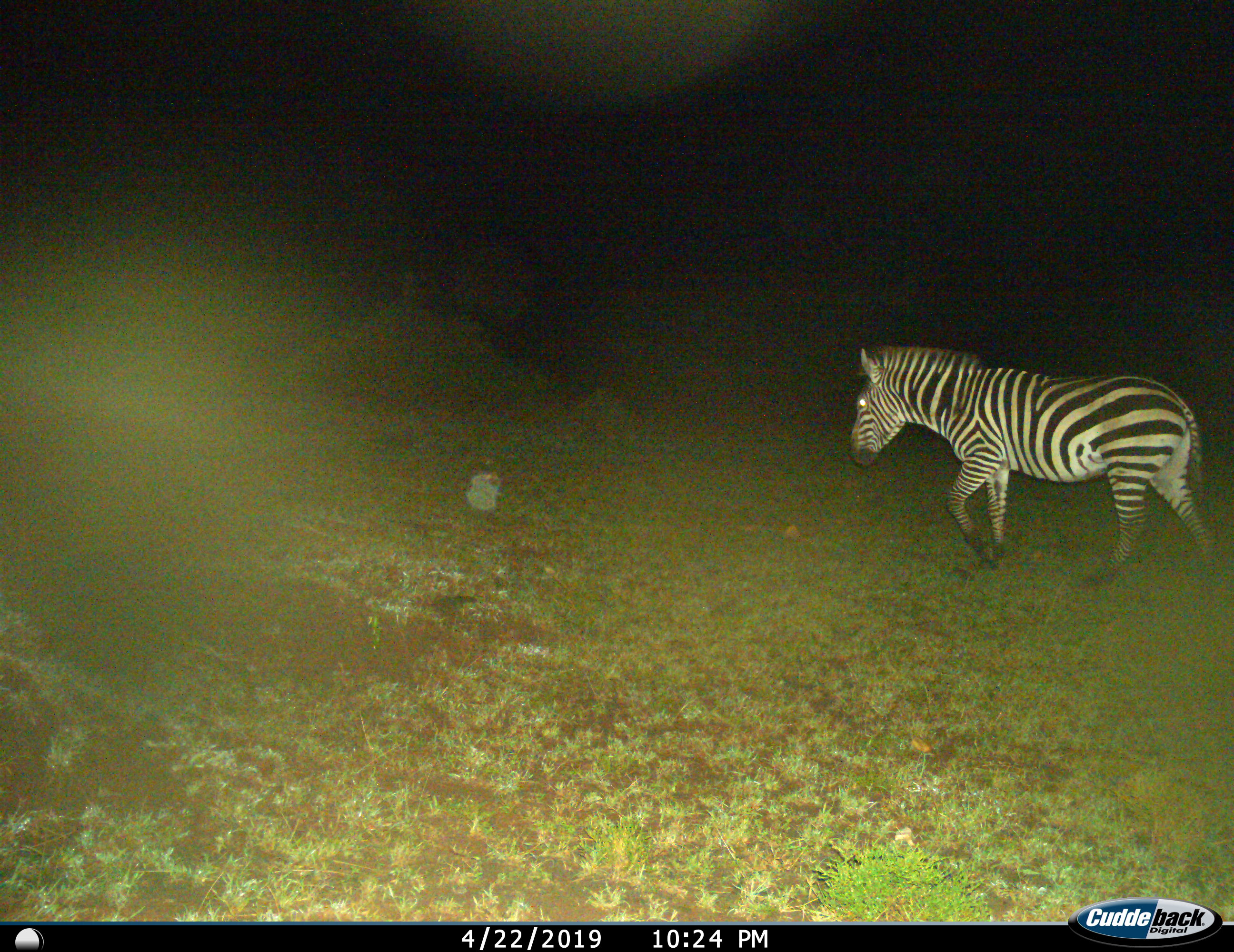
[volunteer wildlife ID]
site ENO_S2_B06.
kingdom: Animalia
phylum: Chordata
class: Mammalia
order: Perissodactyla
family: Equidae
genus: Equus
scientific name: Equus quagga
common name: plains zebra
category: zebraplains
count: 1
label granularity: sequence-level